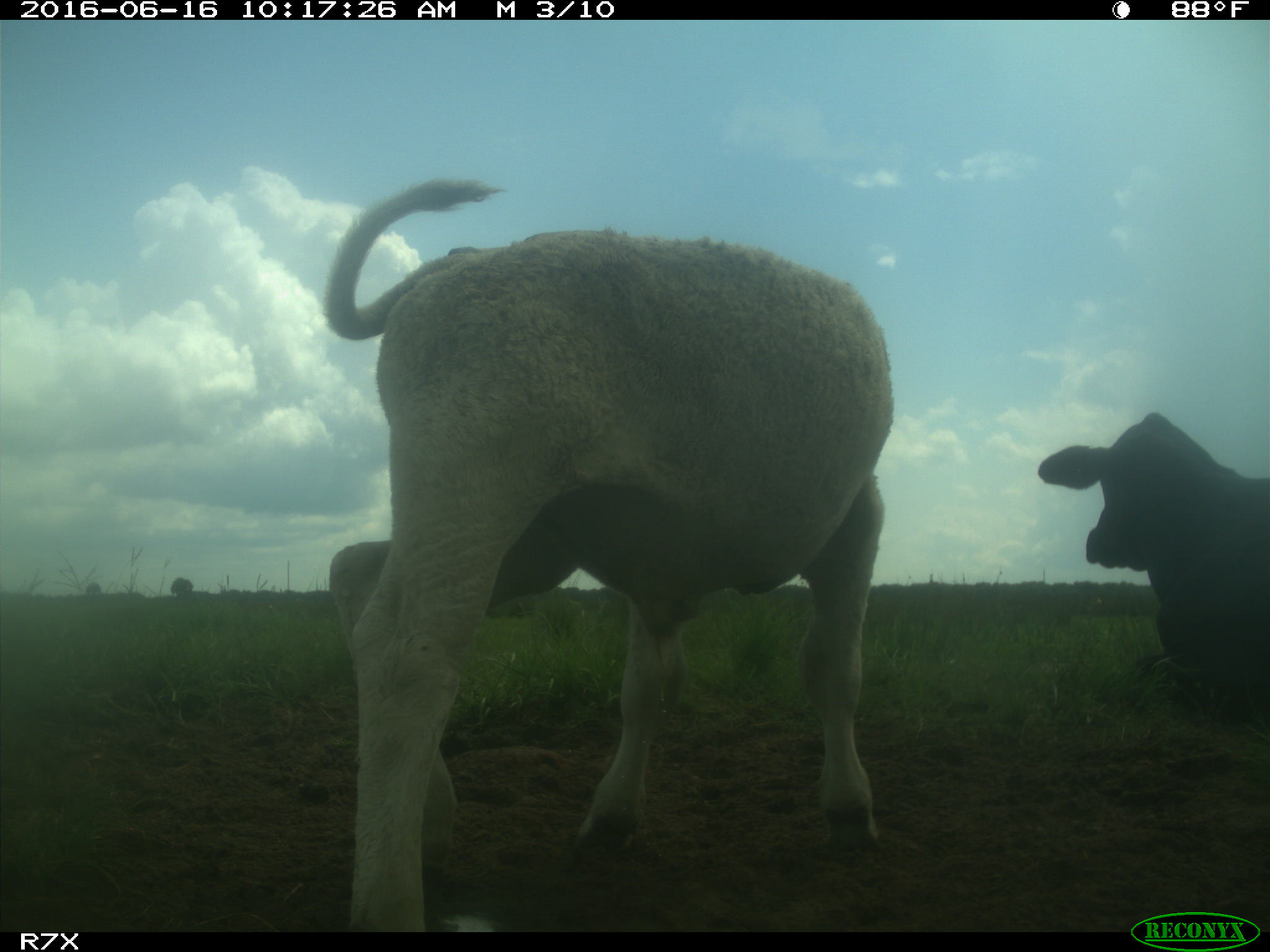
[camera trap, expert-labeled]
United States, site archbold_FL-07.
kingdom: Animalia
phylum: Chordata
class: Mammalia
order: Artiodactyla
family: Bovidae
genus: Bos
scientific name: Bos taurus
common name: domestic cow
Bos taurus (domestic cow).